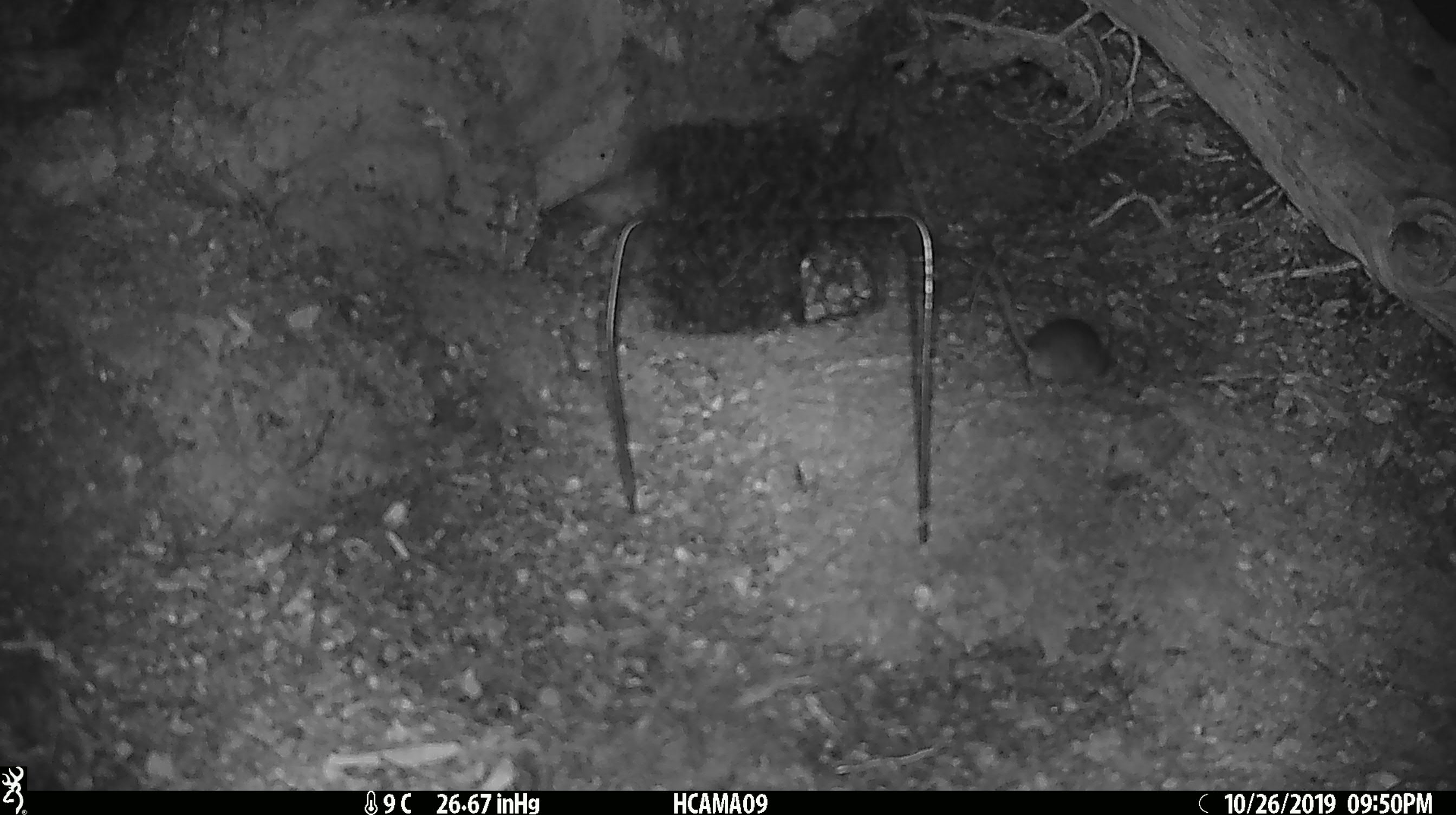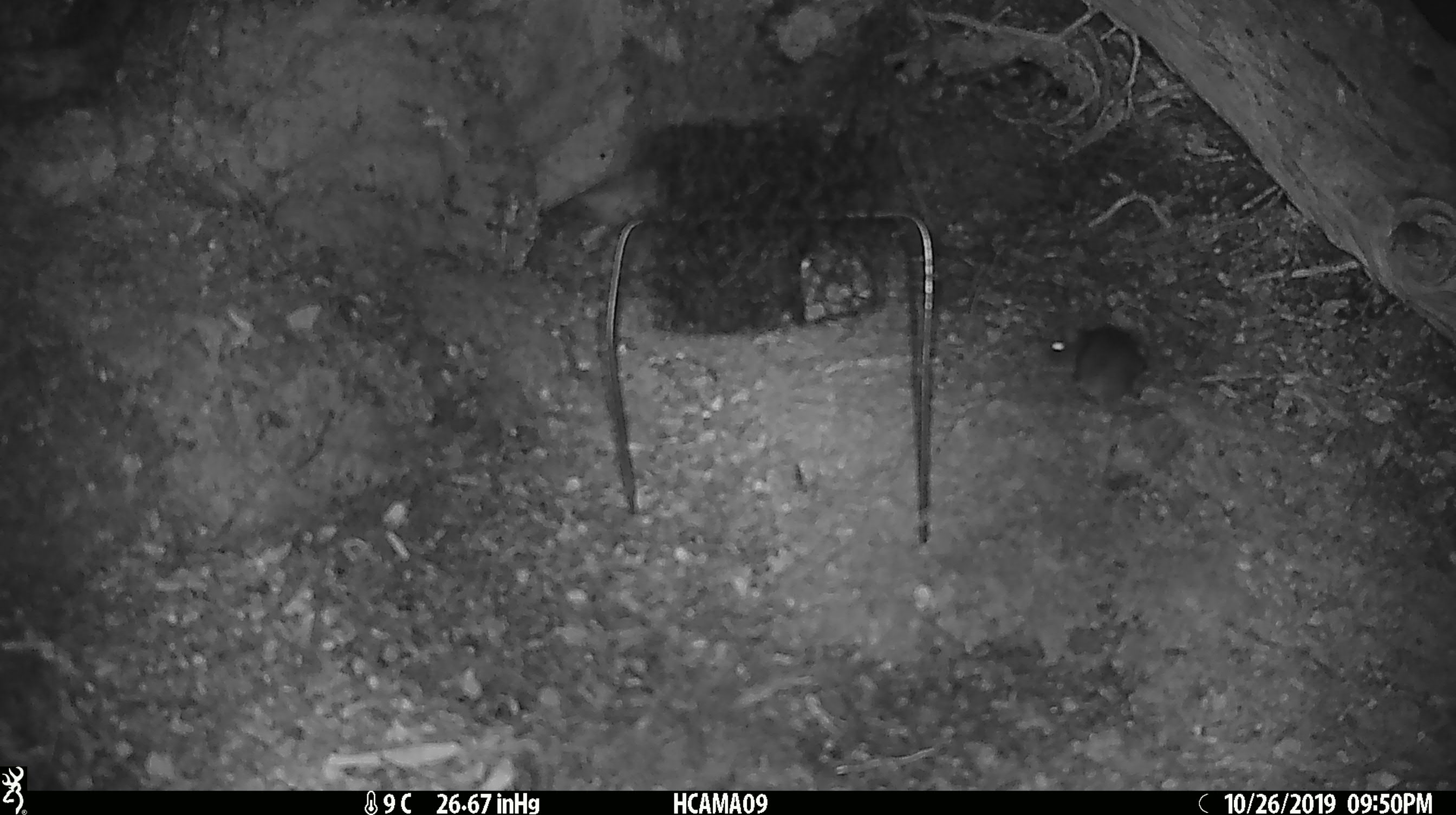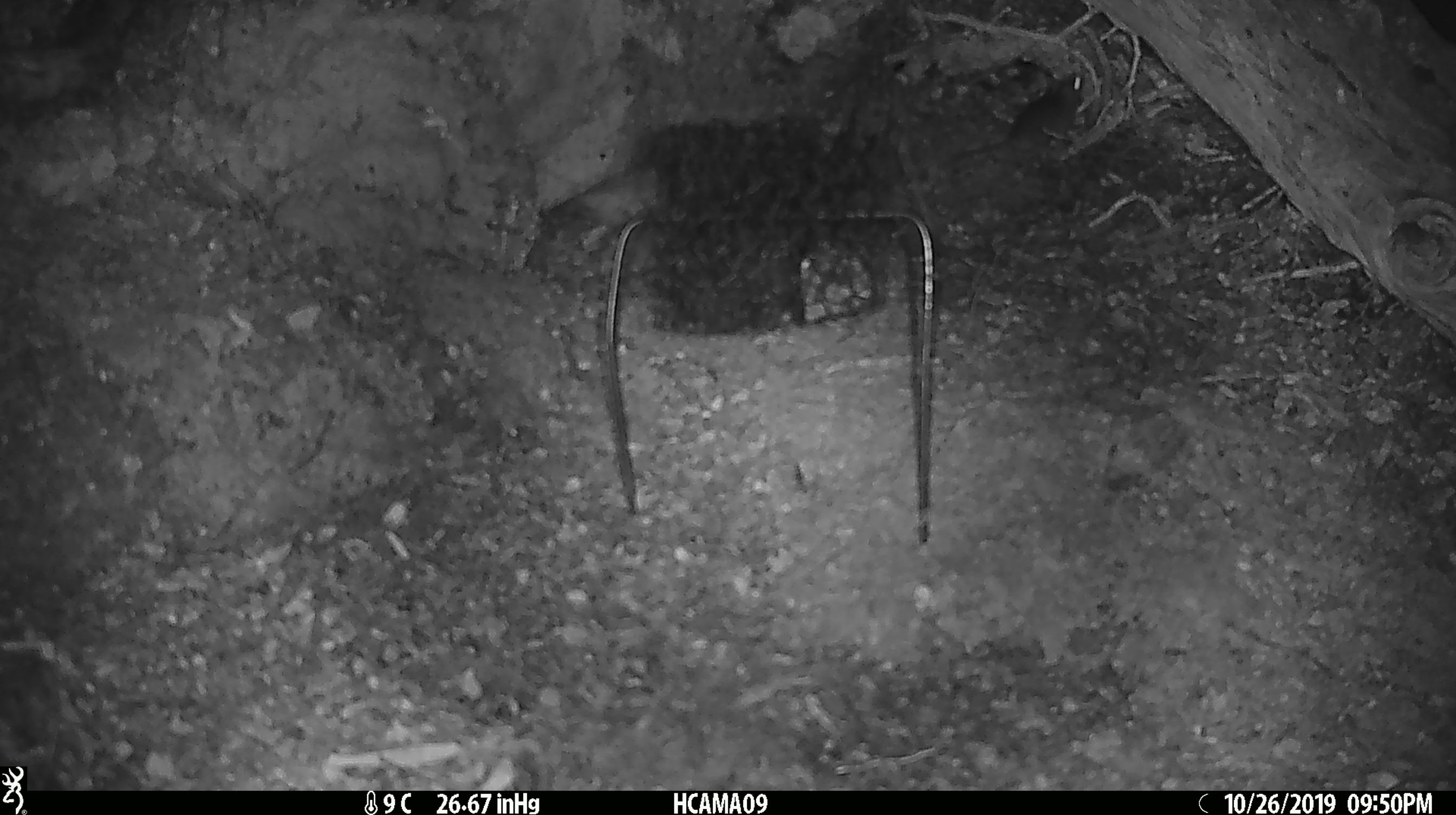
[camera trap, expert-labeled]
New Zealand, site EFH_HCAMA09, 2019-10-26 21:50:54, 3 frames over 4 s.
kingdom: Animalia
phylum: Chordata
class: Mammalia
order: Rodentia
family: Muridae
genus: Mus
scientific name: Mus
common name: mouse